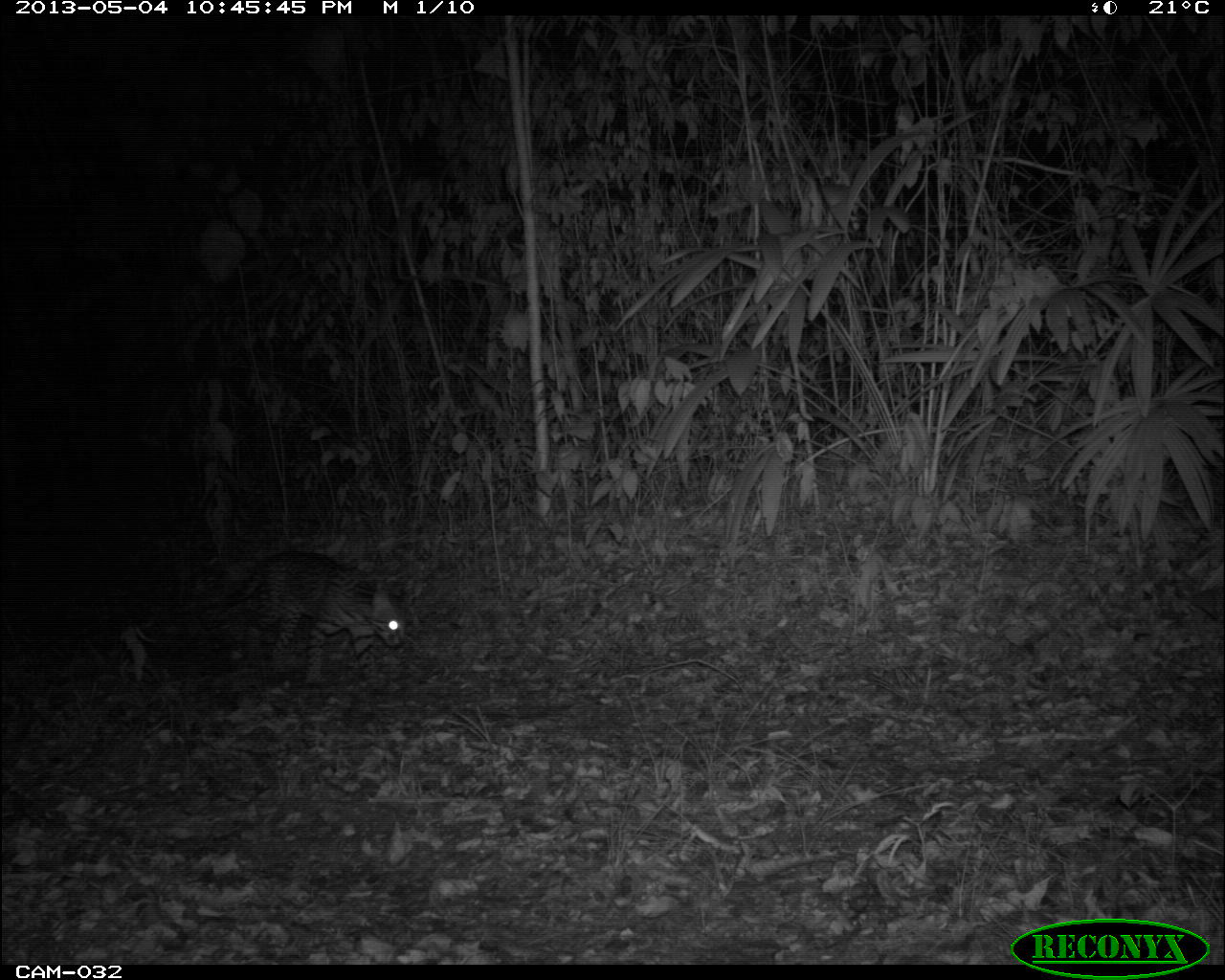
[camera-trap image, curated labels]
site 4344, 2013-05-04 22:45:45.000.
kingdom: Animalia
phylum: Chordata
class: Mammalia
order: Carnivora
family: Felidae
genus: Leopardus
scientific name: Leopardus pardalis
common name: ocelot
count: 1